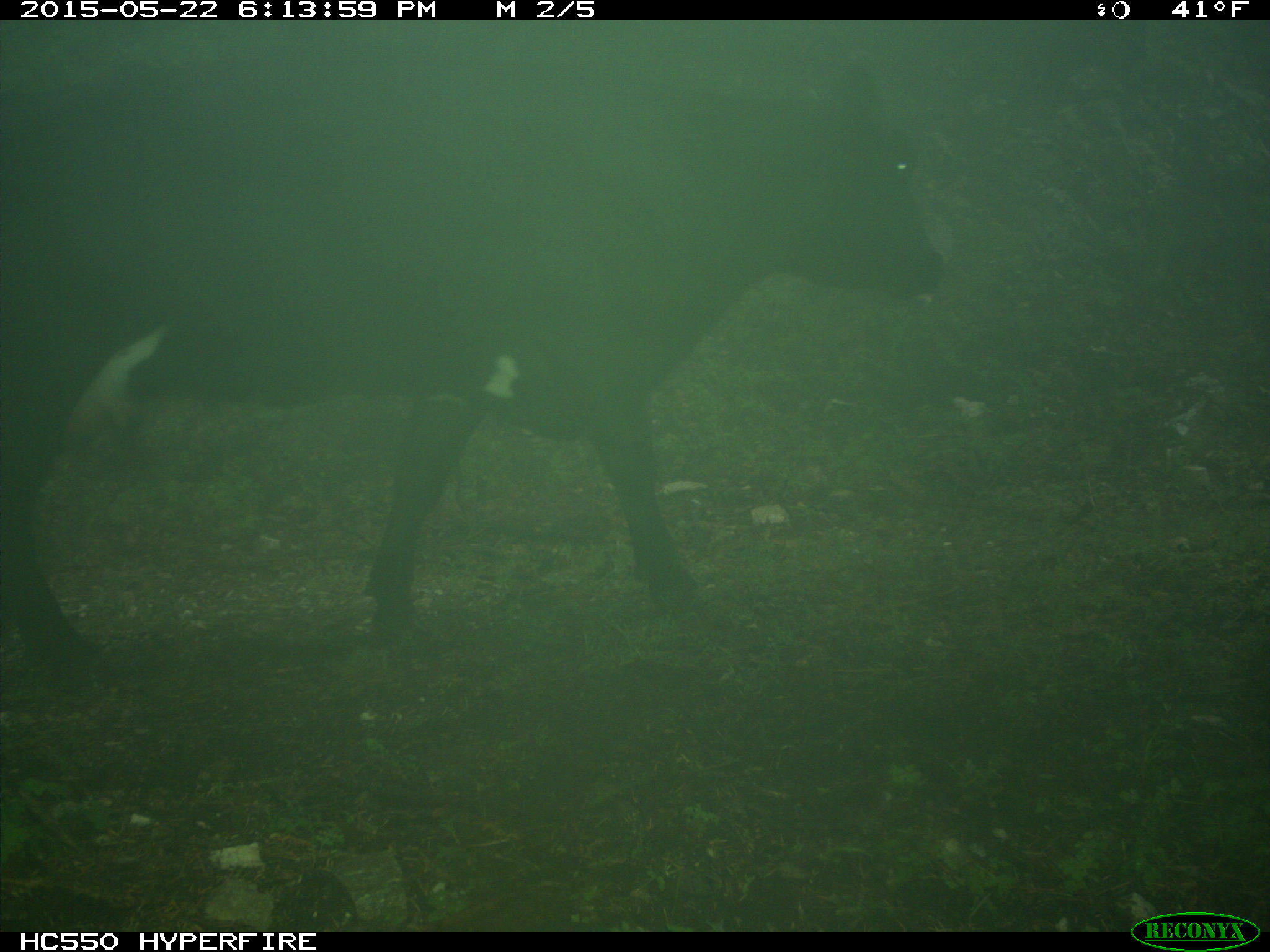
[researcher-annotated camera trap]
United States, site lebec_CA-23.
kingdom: Animalia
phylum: Chordata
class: Mammalia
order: Artiodactyla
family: Bovidae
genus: Bos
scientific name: Bos taurus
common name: domestic cow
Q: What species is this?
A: Bos taurus (domestic cow).